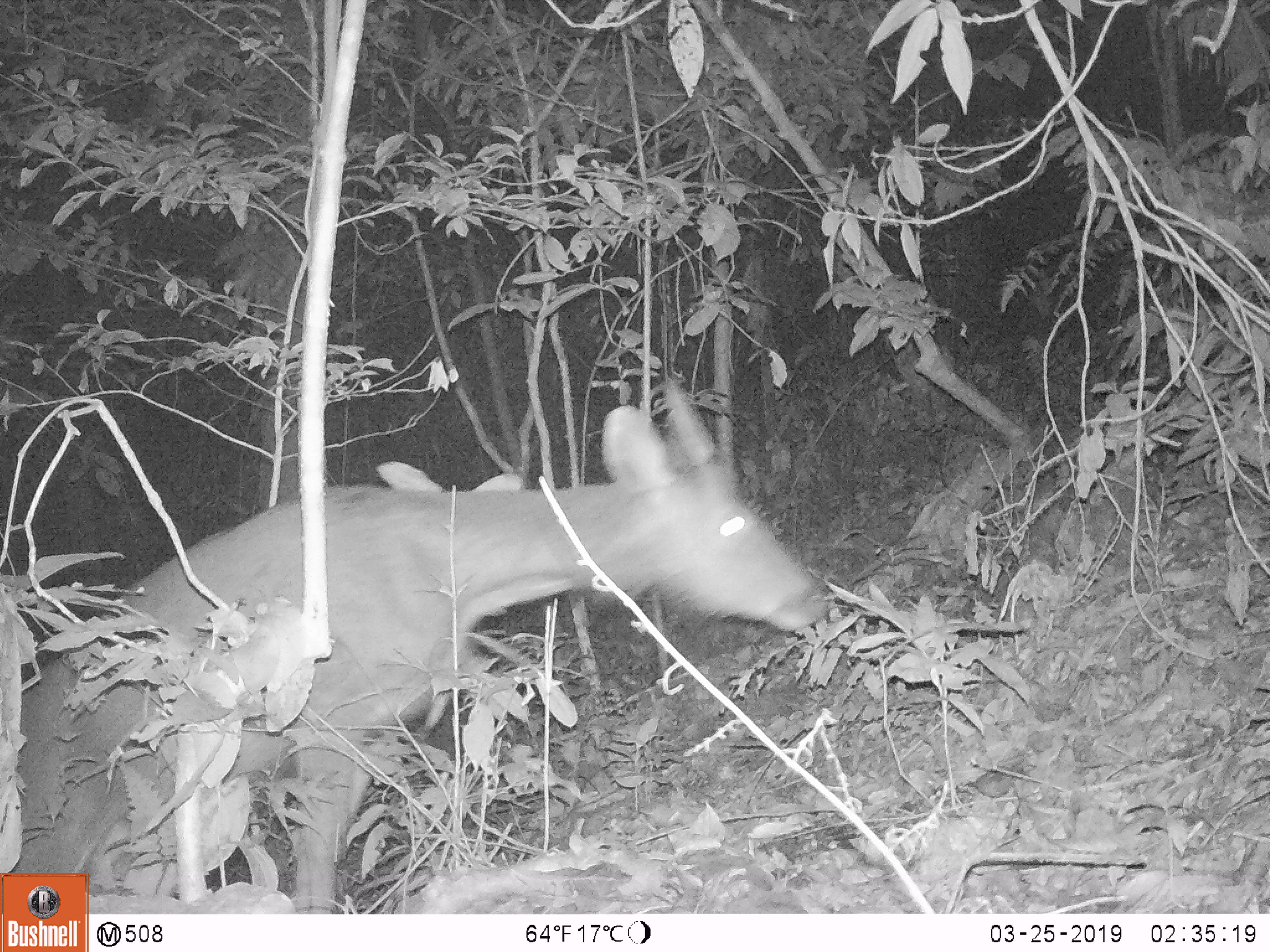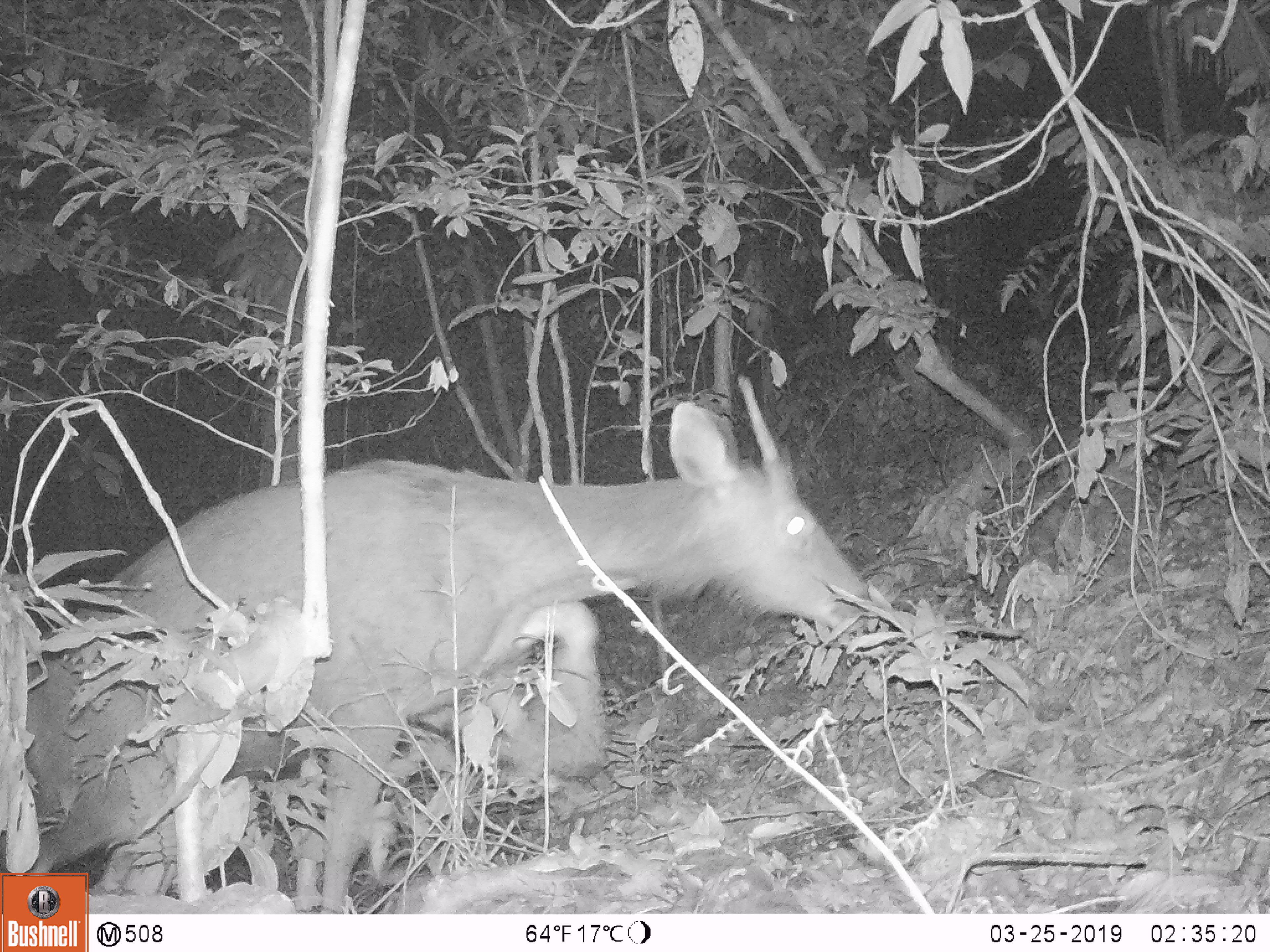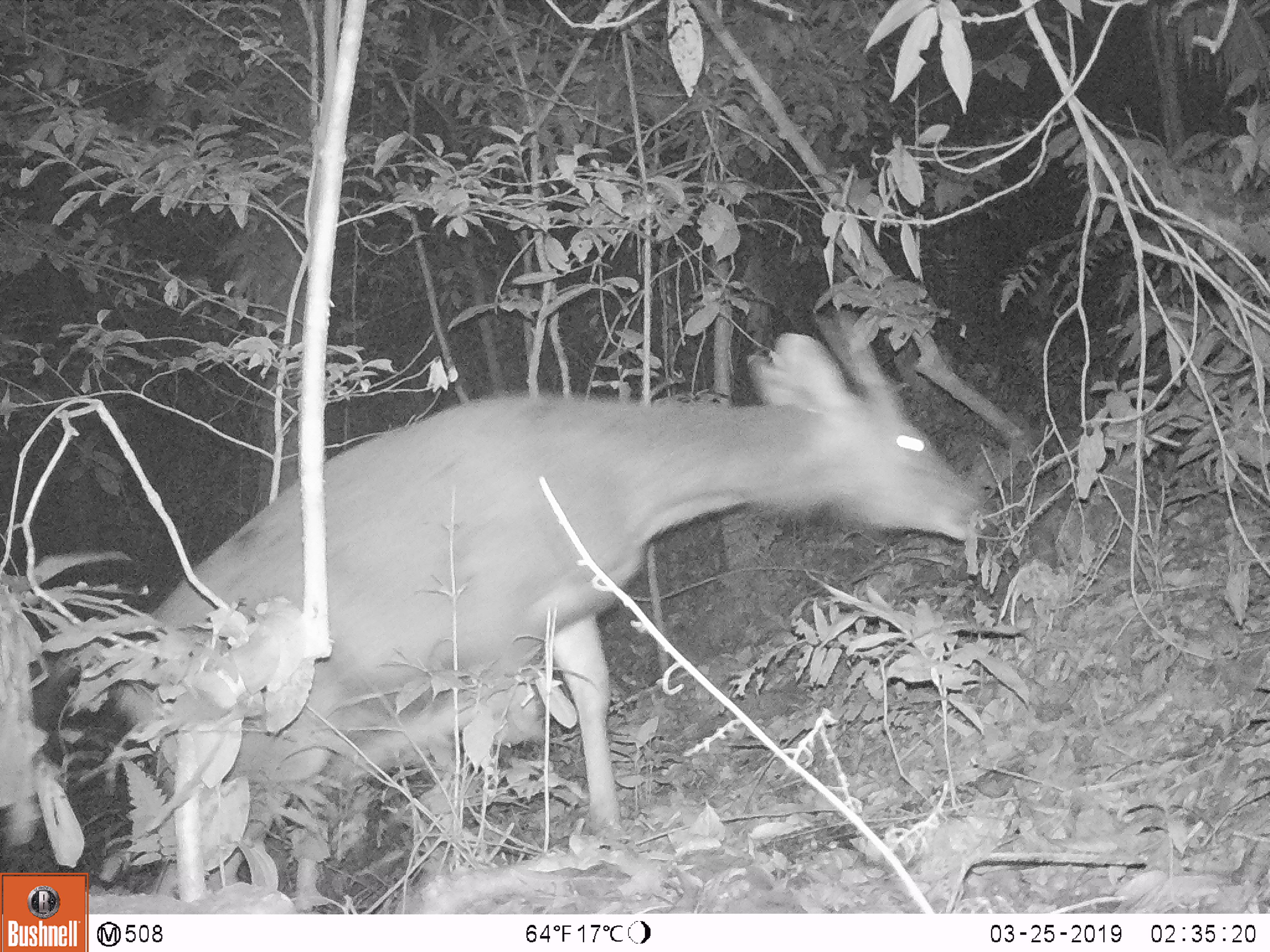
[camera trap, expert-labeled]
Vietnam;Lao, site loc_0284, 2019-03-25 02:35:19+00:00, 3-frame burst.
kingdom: Animalia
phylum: Chordata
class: Mammalia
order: Artiodactyla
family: Cervidae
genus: Rusa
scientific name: Rusa unicolor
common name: sambar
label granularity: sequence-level